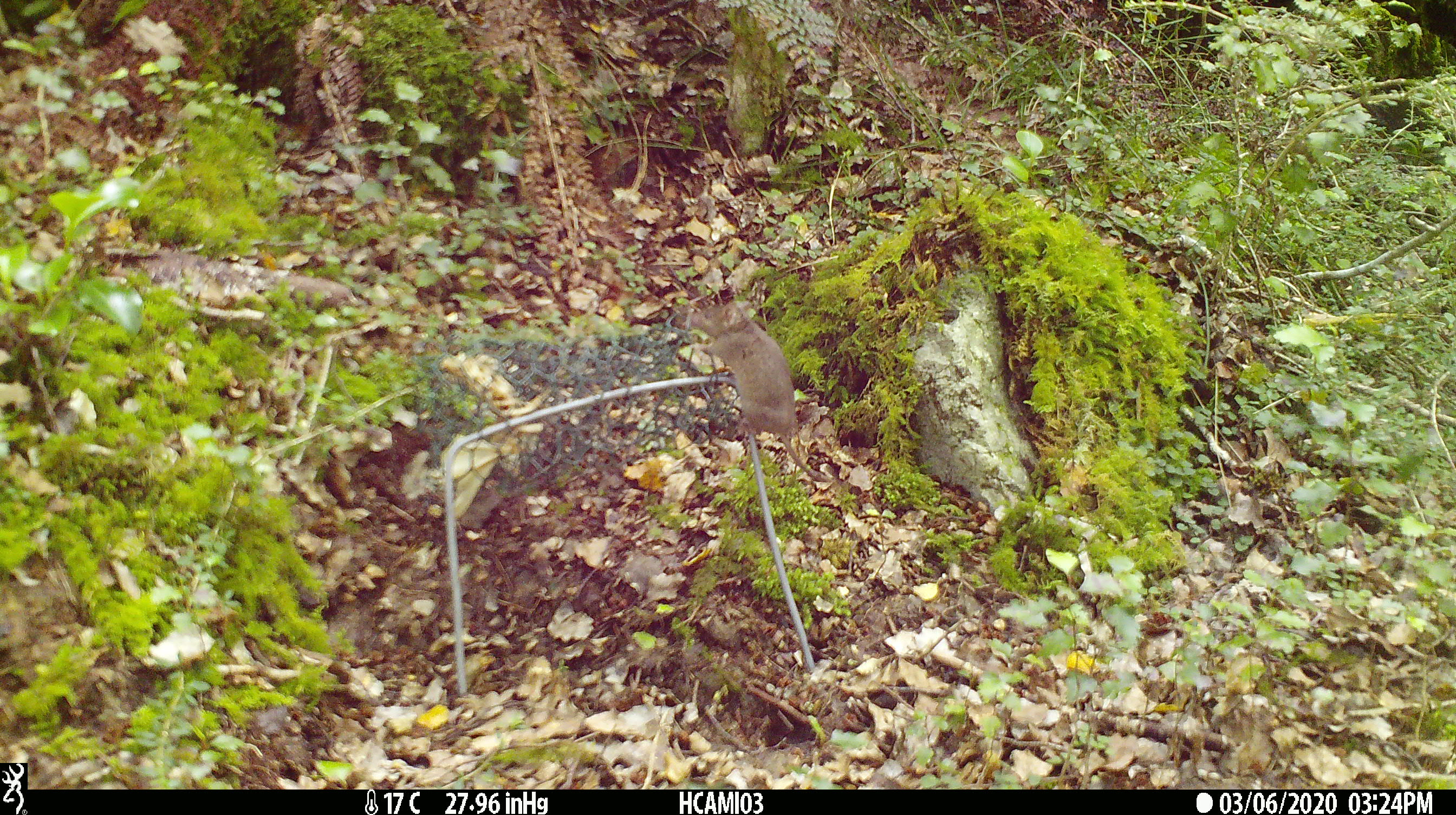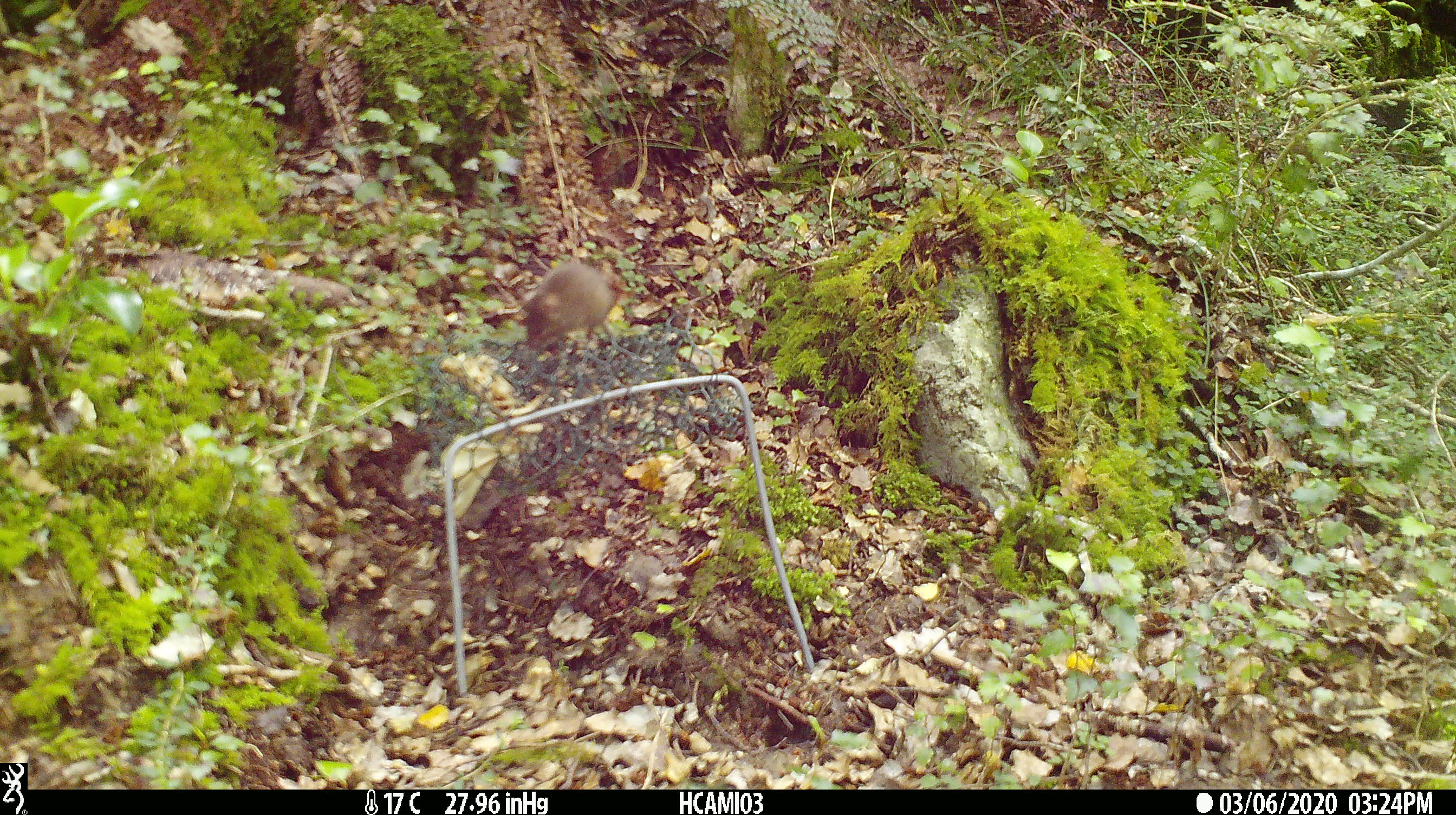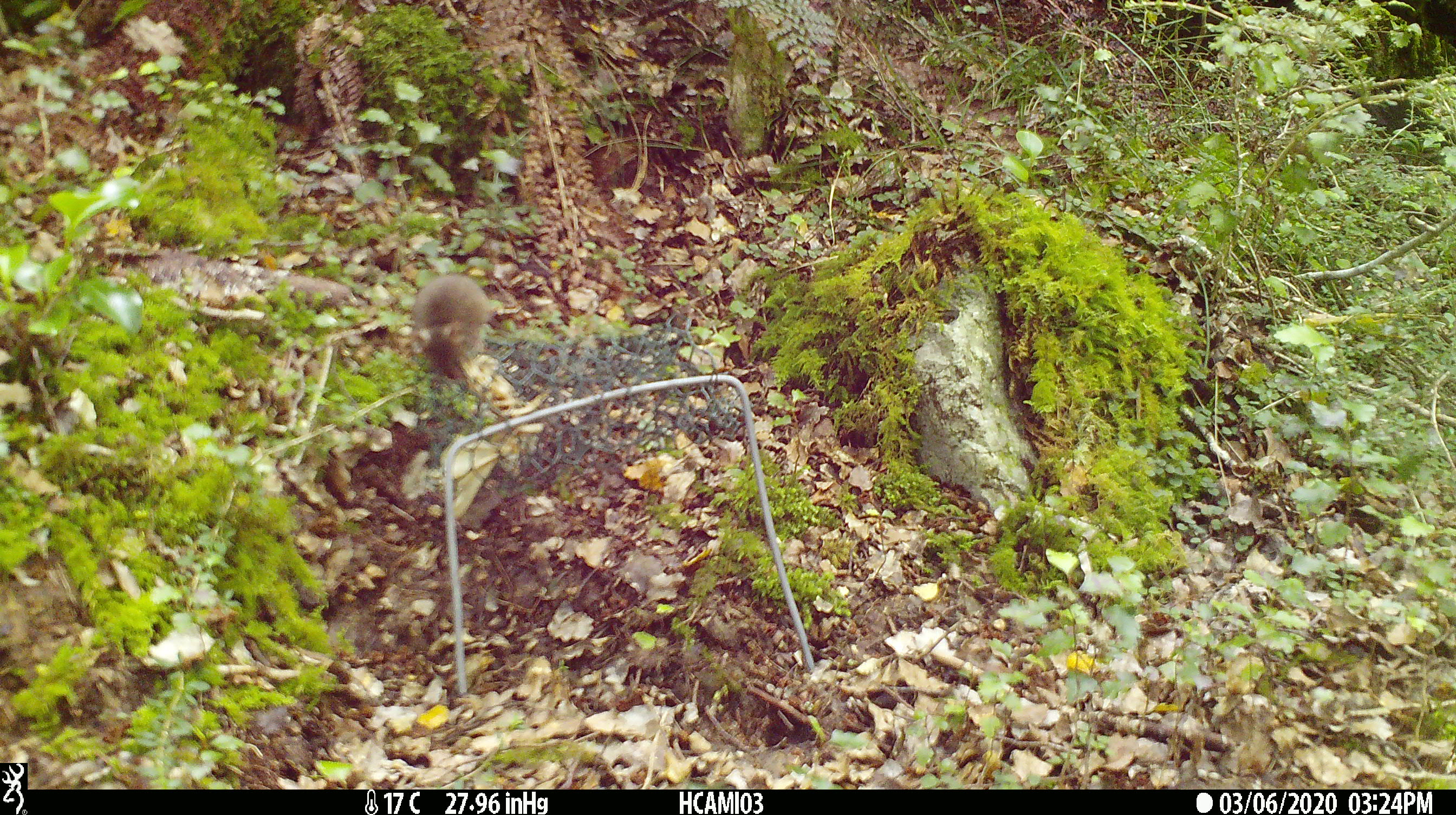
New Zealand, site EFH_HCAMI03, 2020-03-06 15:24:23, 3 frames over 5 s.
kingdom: Animalia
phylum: Chordata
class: Mammalia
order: Rodentia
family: Muridae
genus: Mus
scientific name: Mus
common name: mouse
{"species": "mouse (Mus)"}